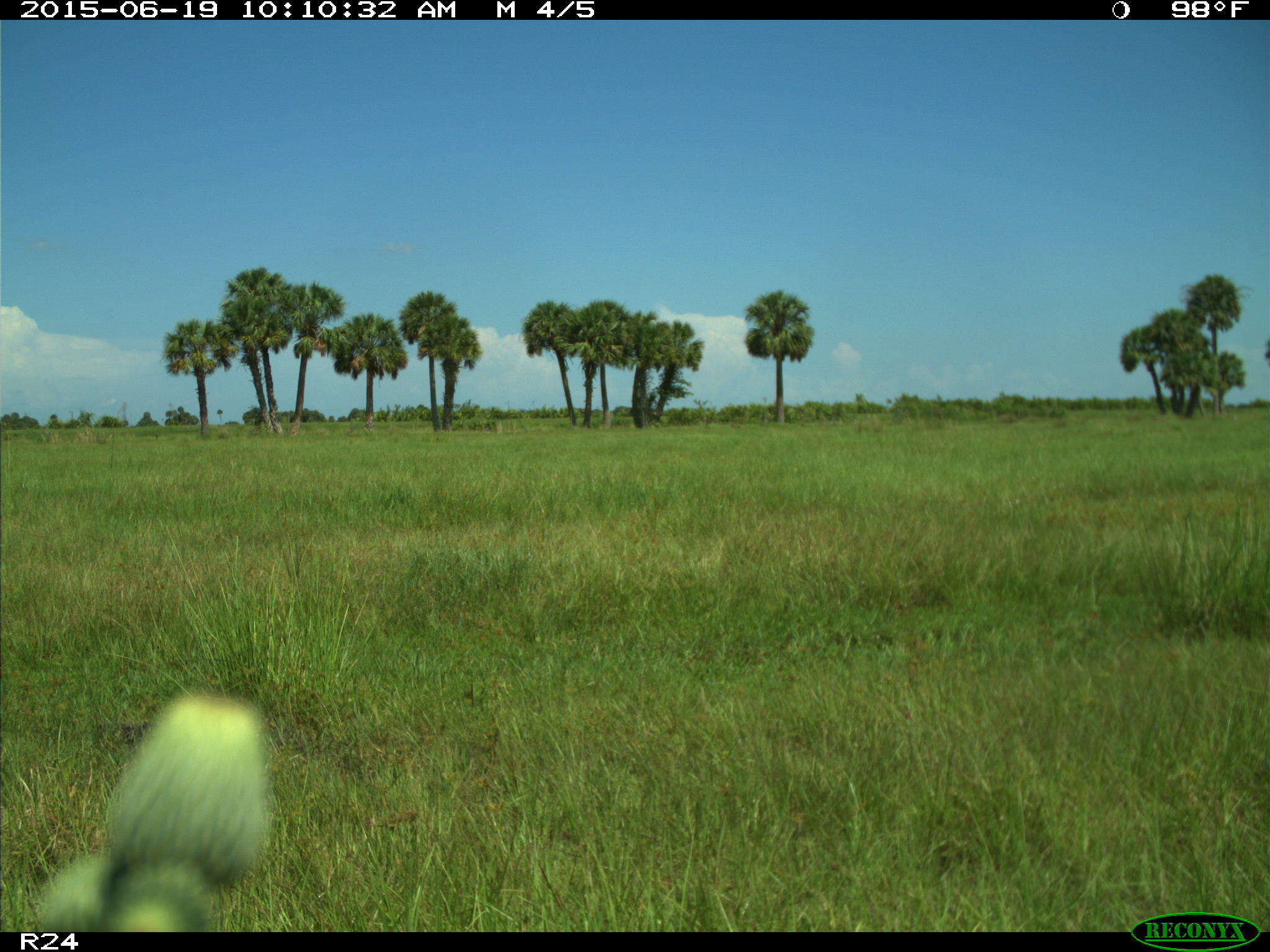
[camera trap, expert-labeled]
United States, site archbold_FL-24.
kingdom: Animalia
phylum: Chordata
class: Mammalia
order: Artiodactyla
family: Bovidae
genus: Bos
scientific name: Bos taurus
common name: domestic cow